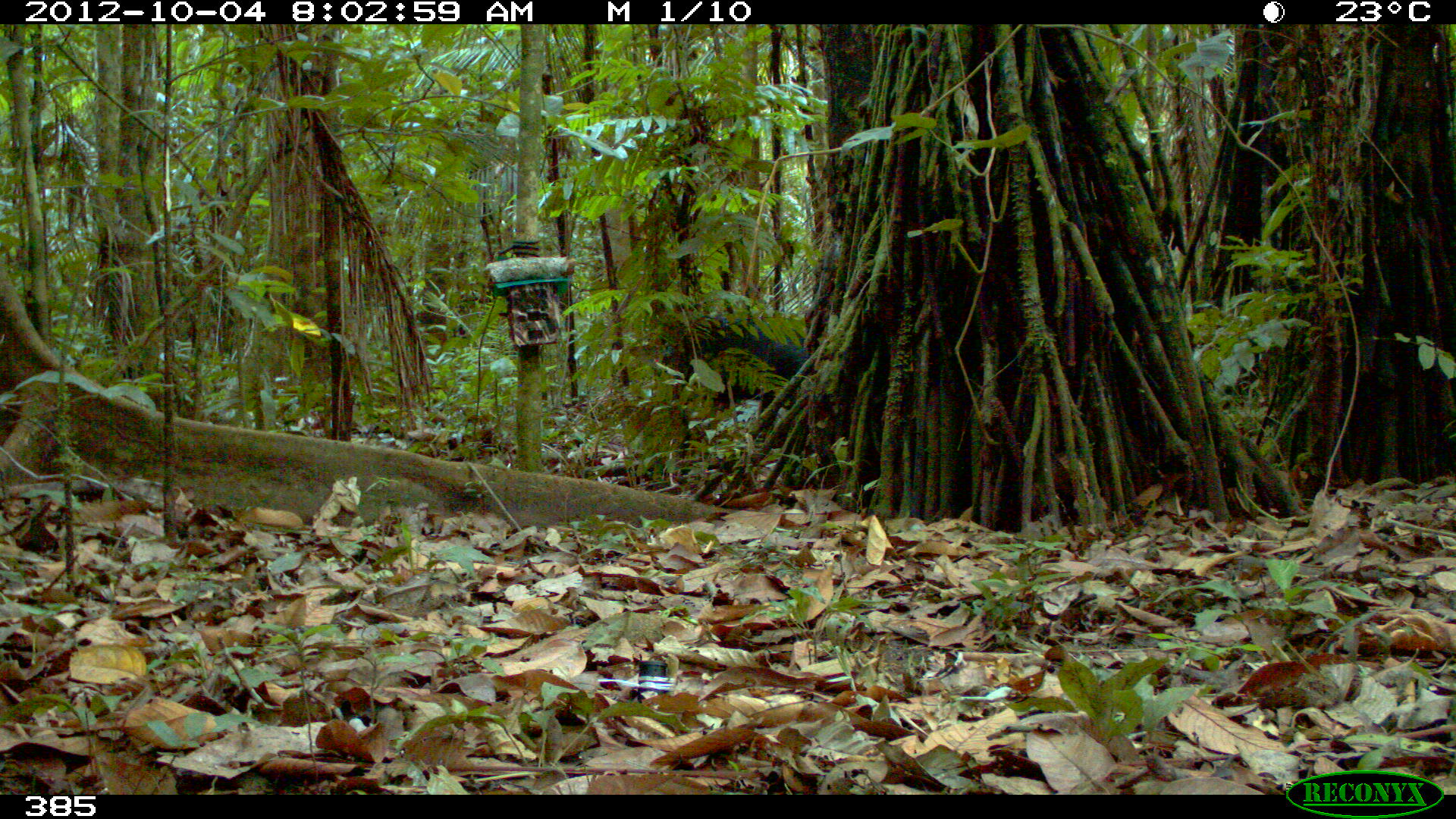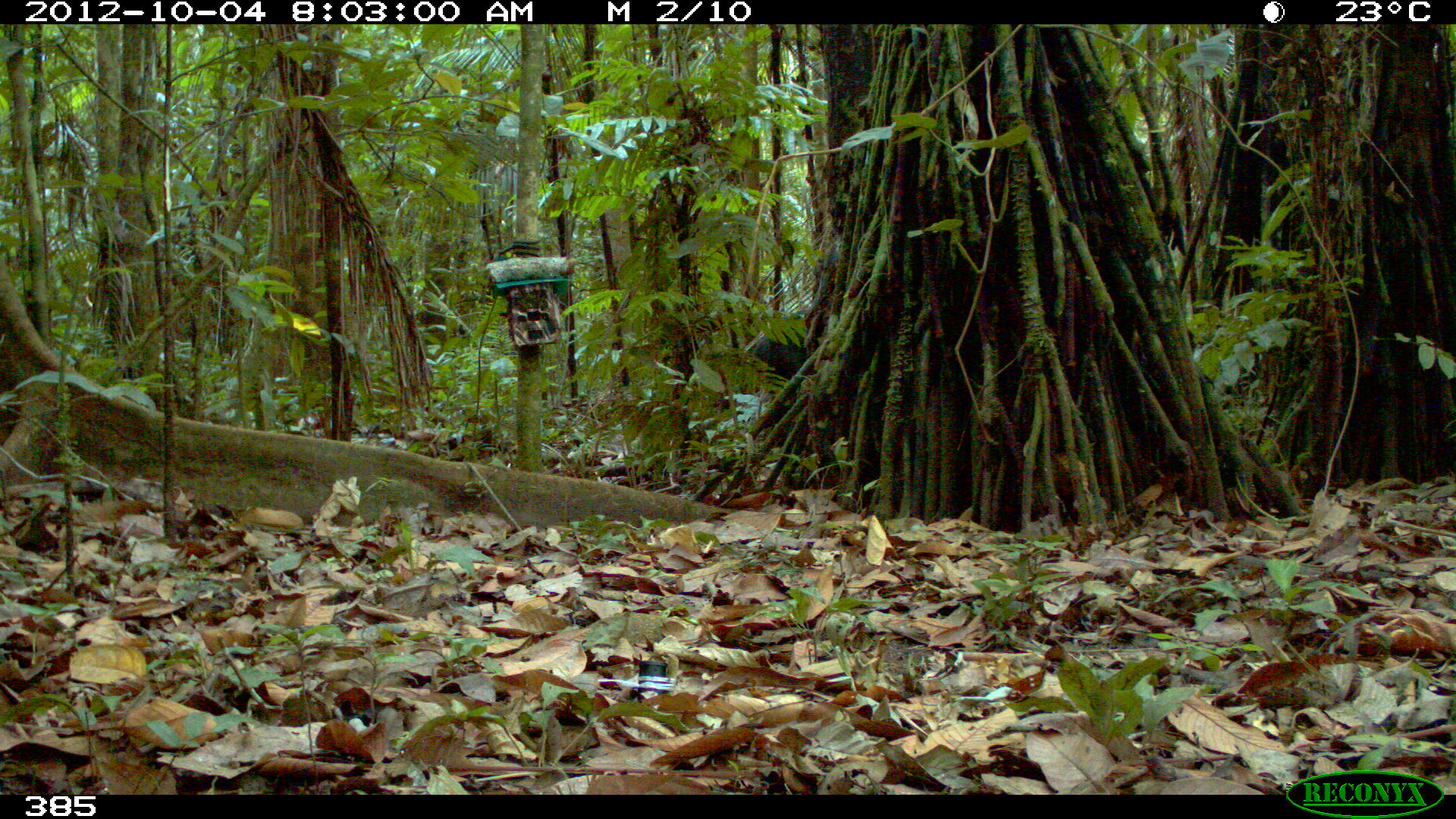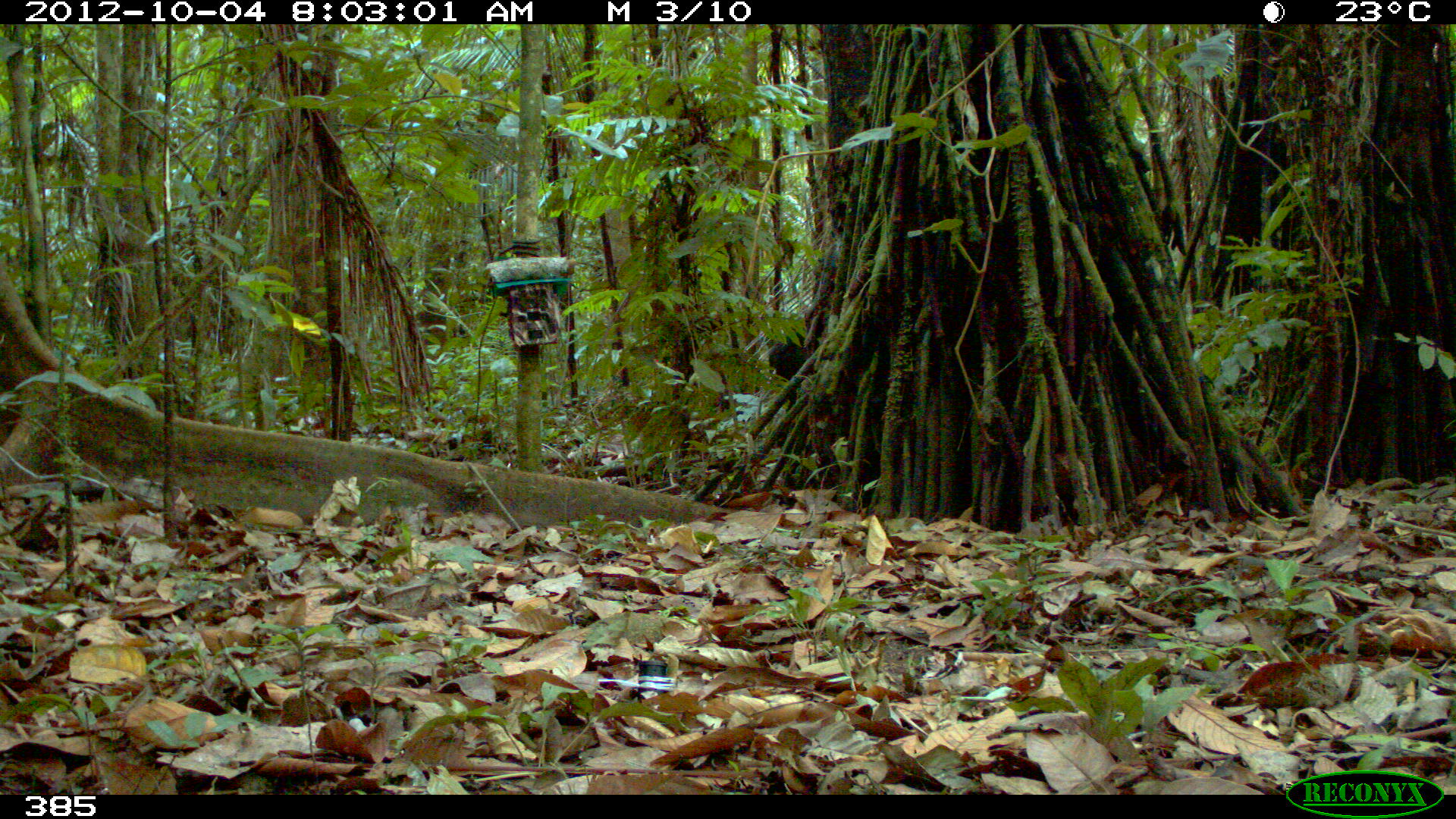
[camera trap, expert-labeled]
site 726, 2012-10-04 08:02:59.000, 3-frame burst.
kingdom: Animalia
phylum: Chordata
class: Mammalia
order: Artiodactyla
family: Tayassuidae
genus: Tayassu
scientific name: Tayassu pecari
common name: white-lipped peccary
Tayassu pecari (white-lipped peccary).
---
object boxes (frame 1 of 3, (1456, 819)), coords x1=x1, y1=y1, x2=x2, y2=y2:
tayassu pecari: x1=615, y1=298, x2=813, y2=453